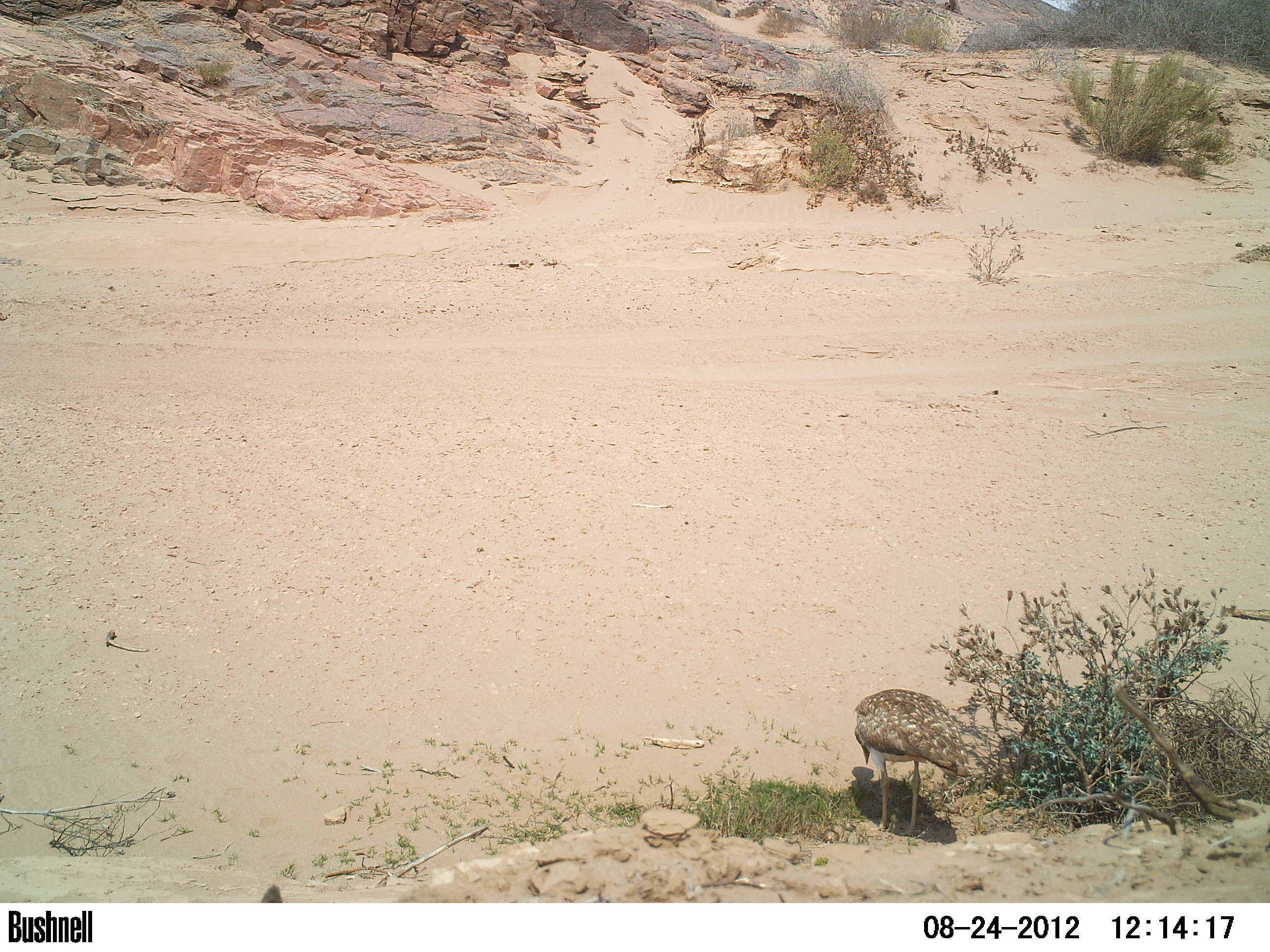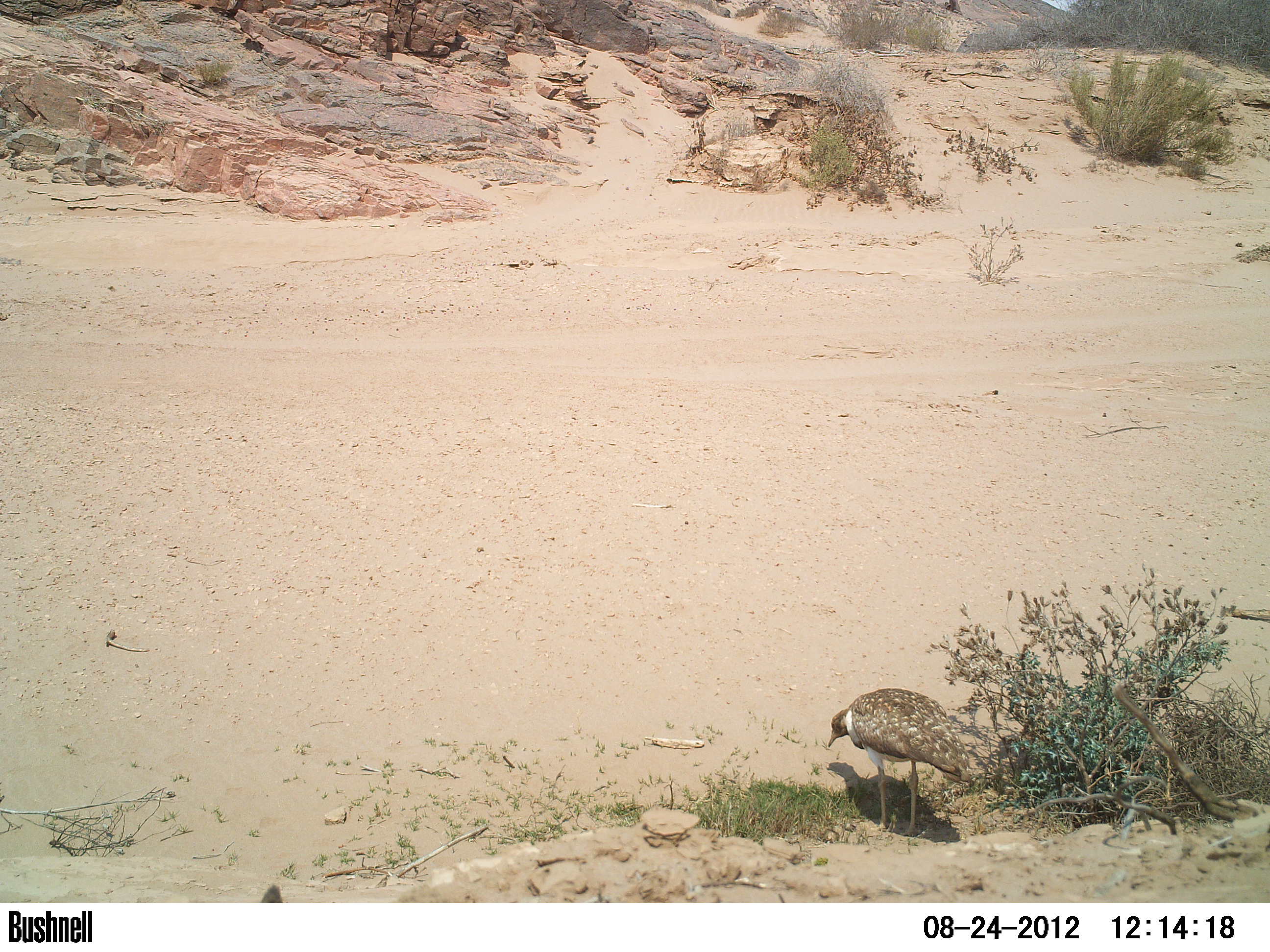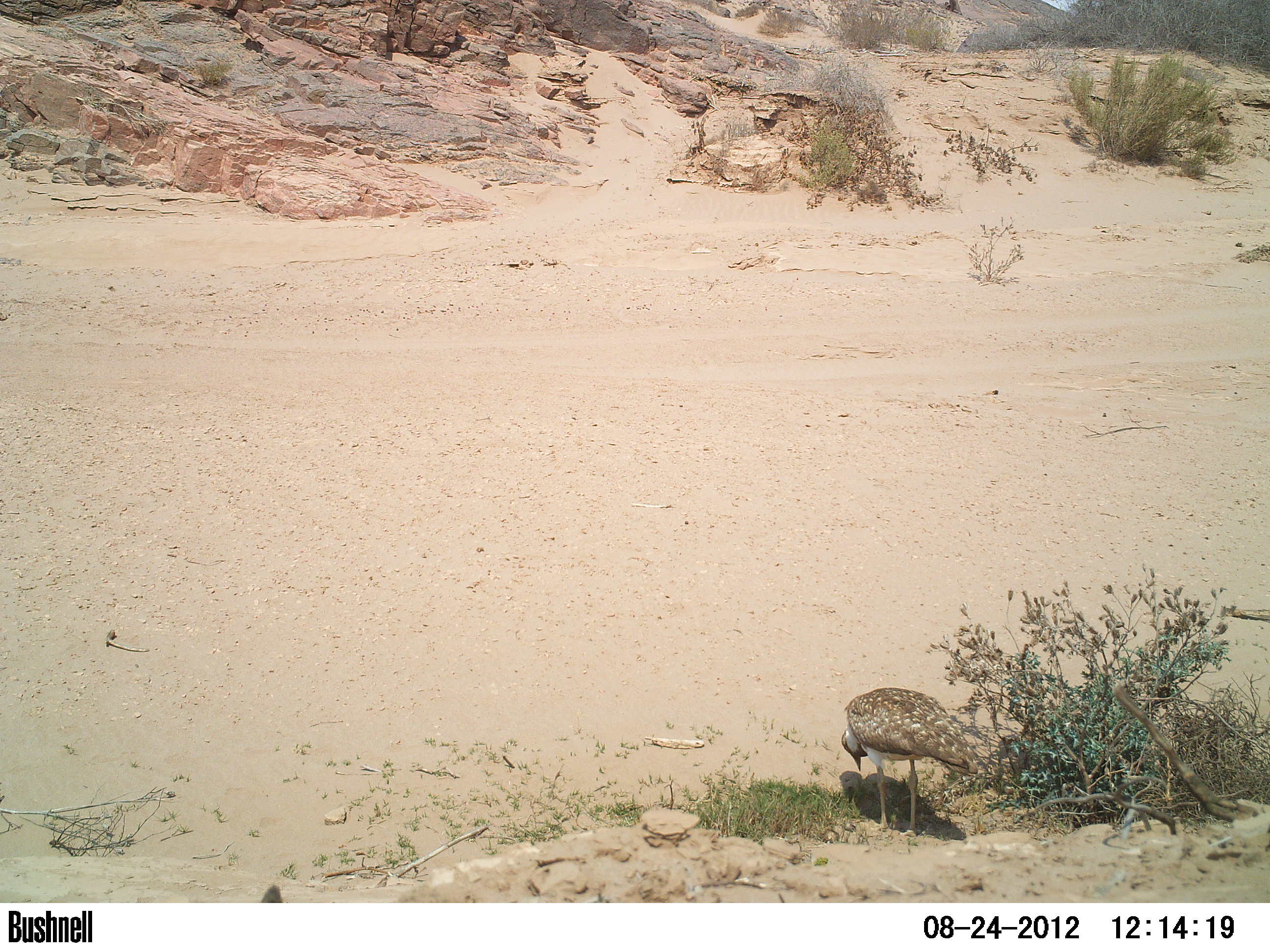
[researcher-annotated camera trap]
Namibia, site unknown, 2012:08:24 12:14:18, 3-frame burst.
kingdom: Animalia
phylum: Chordata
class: Aves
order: Otidiformes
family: Otididae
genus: Neotis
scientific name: Neotis ludwigii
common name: ludwig's bustard